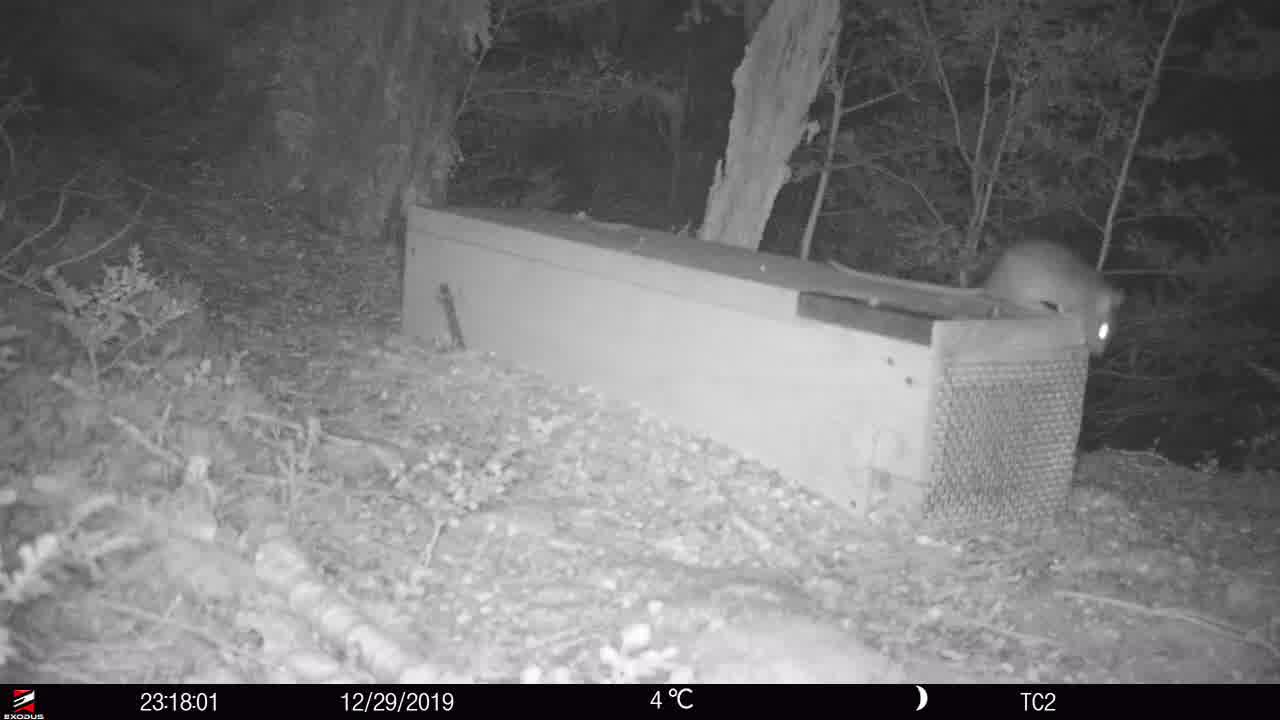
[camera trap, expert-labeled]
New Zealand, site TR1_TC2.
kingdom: Animalia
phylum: Chordata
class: Mammalia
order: Rodentia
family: Muridae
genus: Rattus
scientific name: Rattus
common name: rat